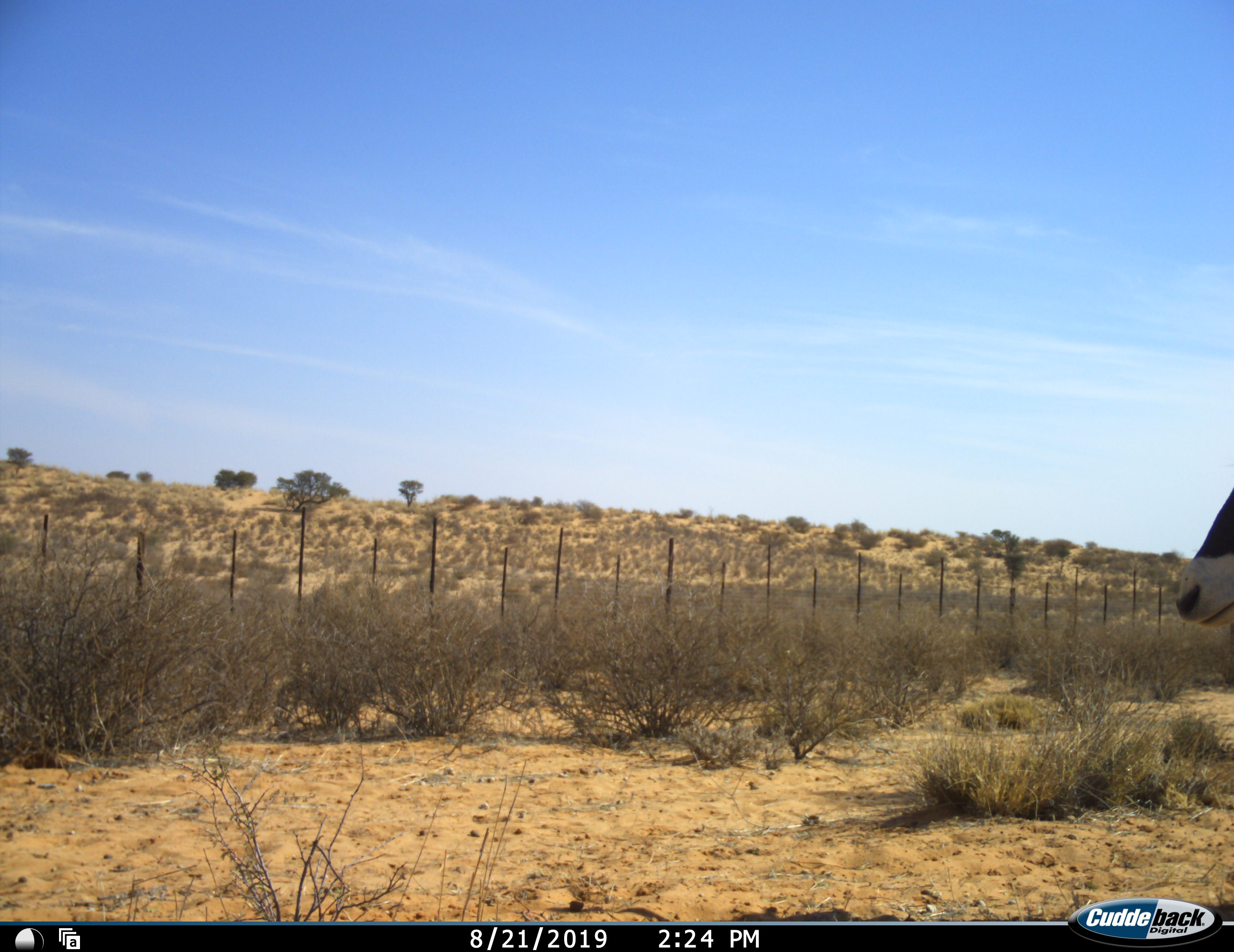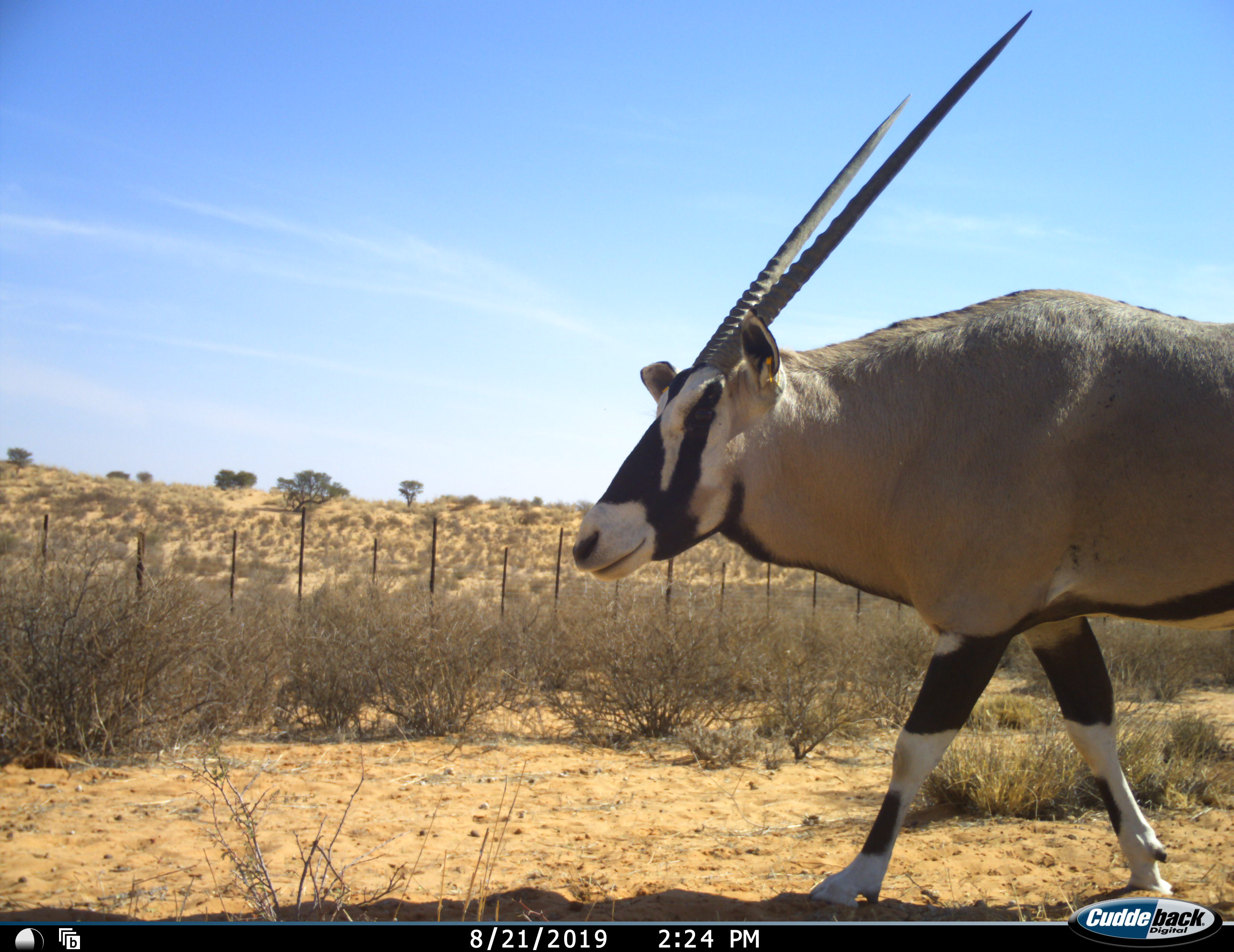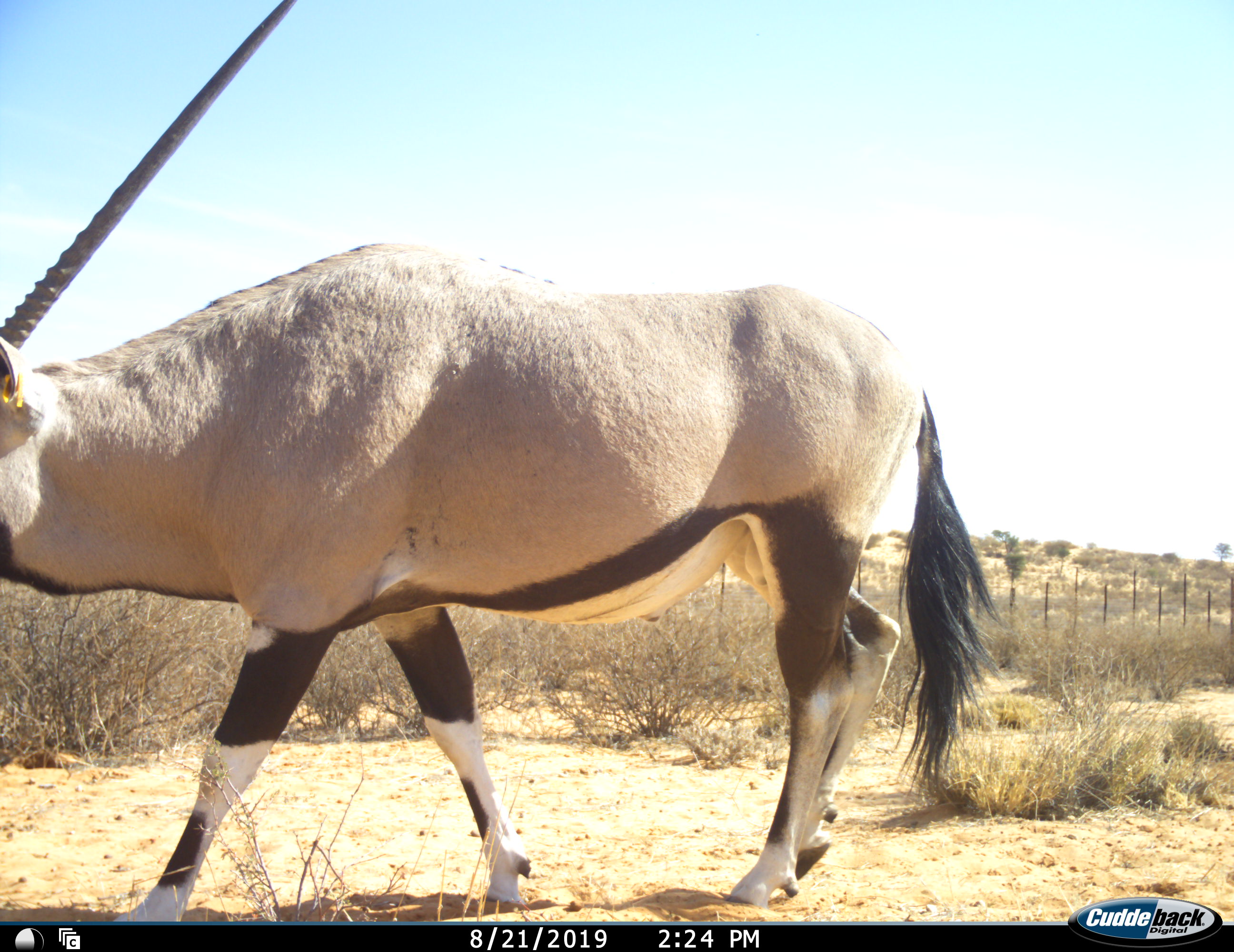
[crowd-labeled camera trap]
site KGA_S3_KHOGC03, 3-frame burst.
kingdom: Animalia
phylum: Chordata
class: Mammalia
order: Artiodactyla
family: Bovidae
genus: Oryx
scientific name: Oryx gazella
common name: gemsbok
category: oryx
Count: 1.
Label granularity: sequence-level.